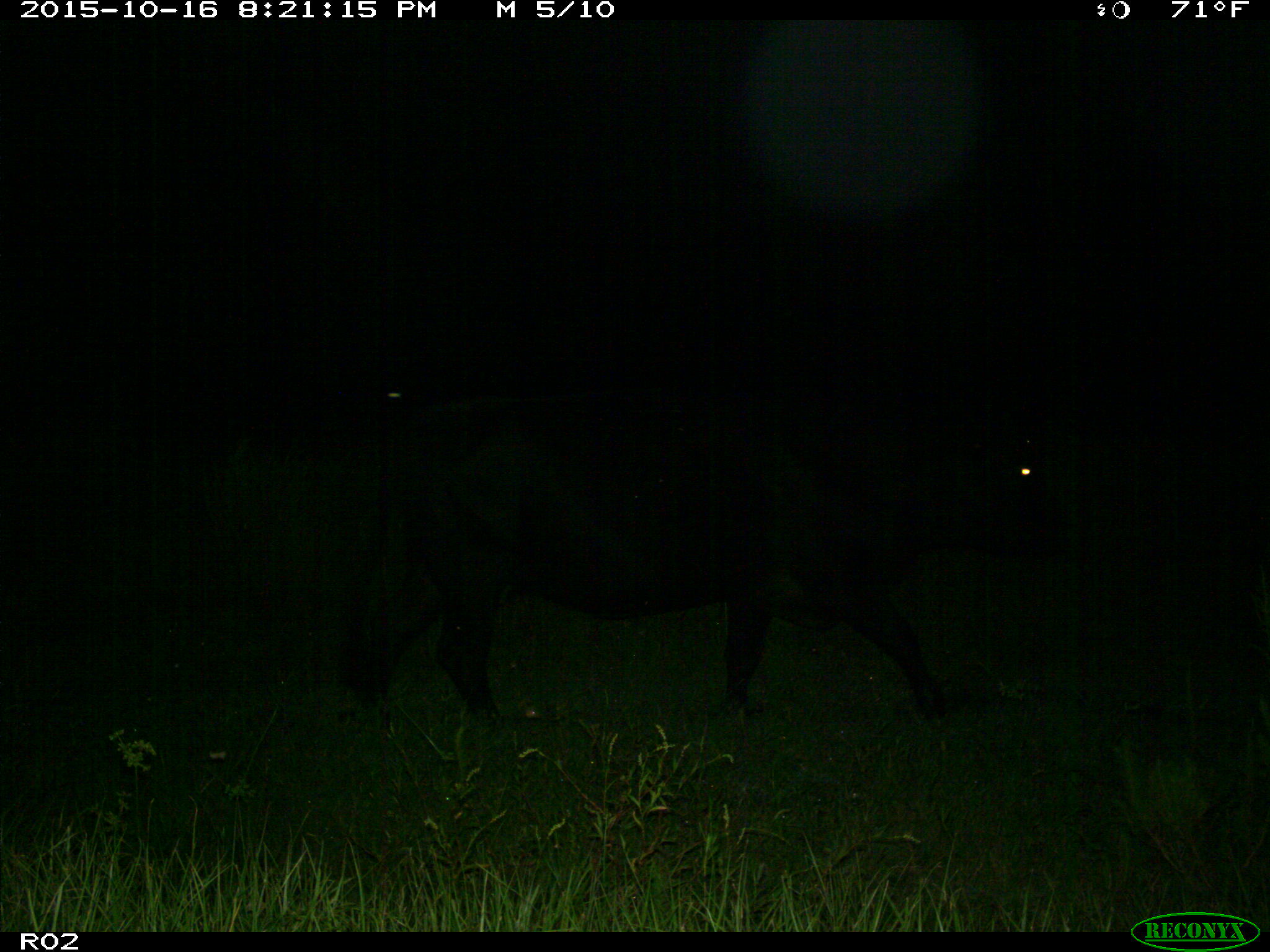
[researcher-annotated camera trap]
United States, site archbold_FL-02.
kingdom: Animalia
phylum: Chordata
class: Mammalia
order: Artiodactyla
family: Bovidae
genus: Bos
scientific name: Bos taurus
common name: domestic cow